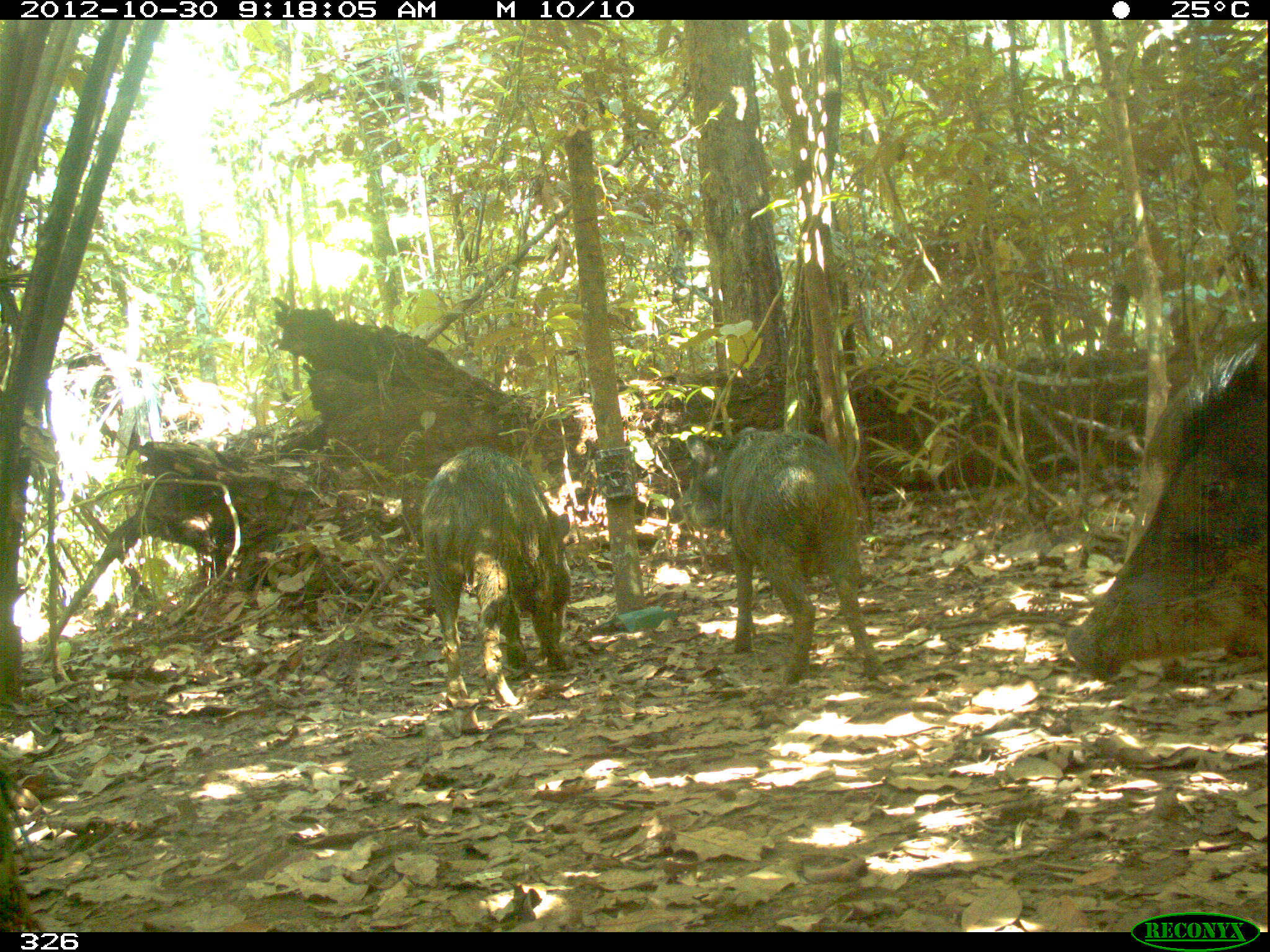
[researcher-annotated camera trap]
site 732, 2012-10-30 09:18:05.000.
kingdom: Animalia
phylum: Chordata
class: Mammalia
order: Artiodactyla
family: Tayassuidae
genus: Tayassu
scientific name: Tayassu pecari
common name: white-lipped peccary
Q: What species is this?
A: Tayassu pecari (white-lipped peccary).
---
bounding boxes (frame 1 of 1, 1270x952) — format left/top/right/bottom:
tayassu pecari: 1063/318/1269/681; 666/425/885/686; 418/442/571/707